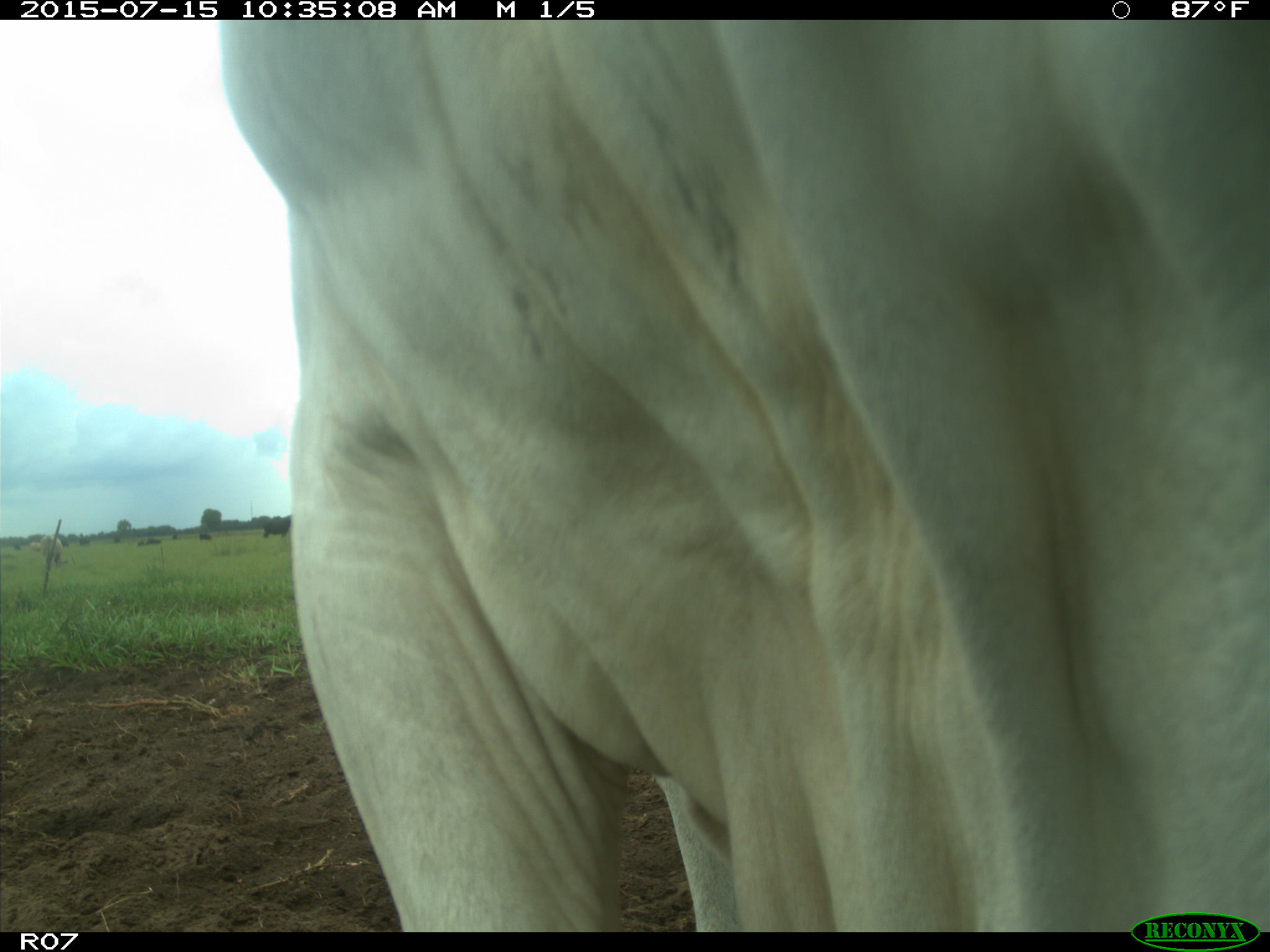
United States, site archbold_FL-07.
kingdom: Animalia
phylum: Chordata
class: Mammalia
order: Artiodactyla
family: Bovidae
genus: Bos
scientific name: Bos taurus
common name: domestic cow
Bos taurus (domestic cow).